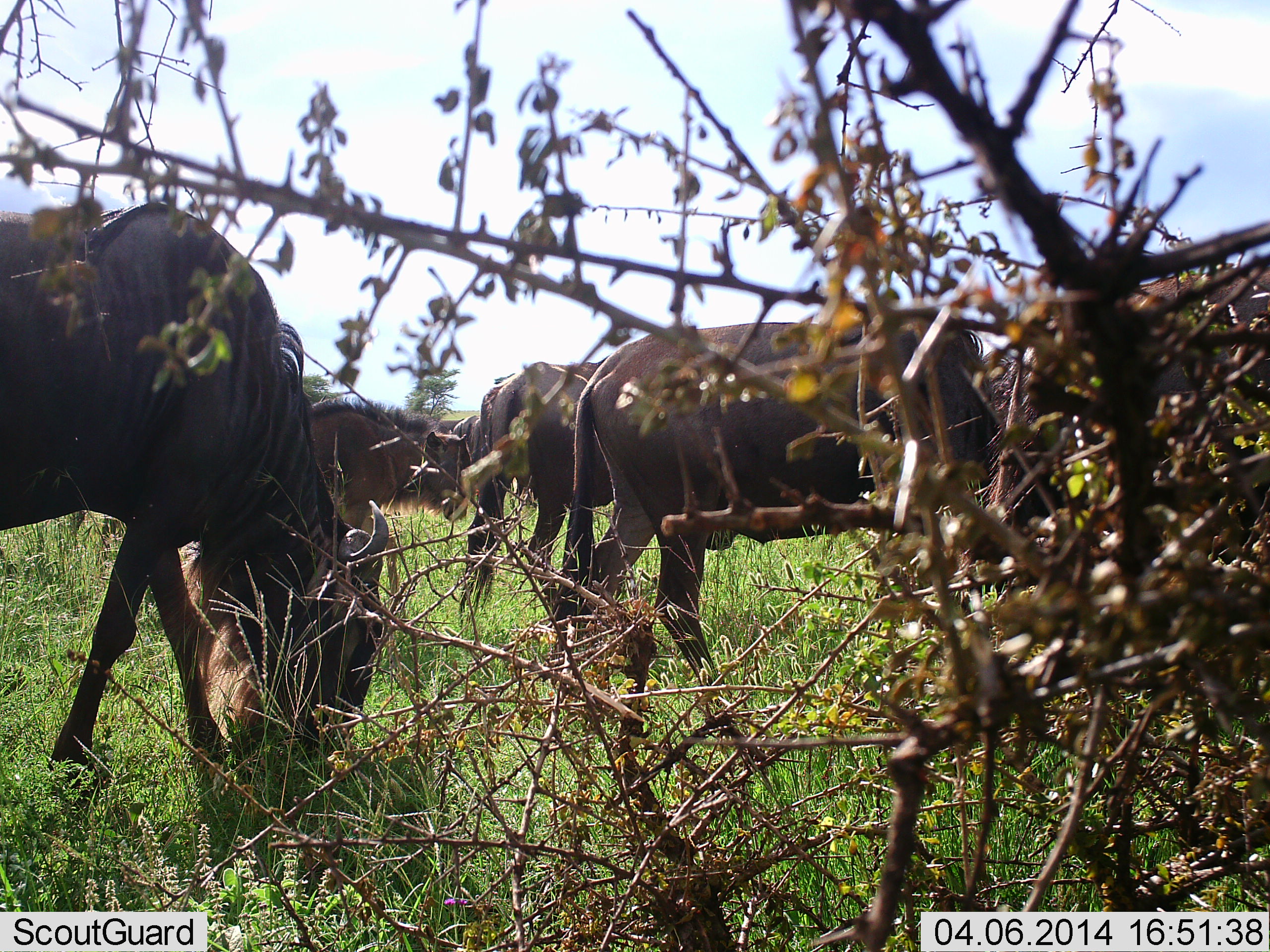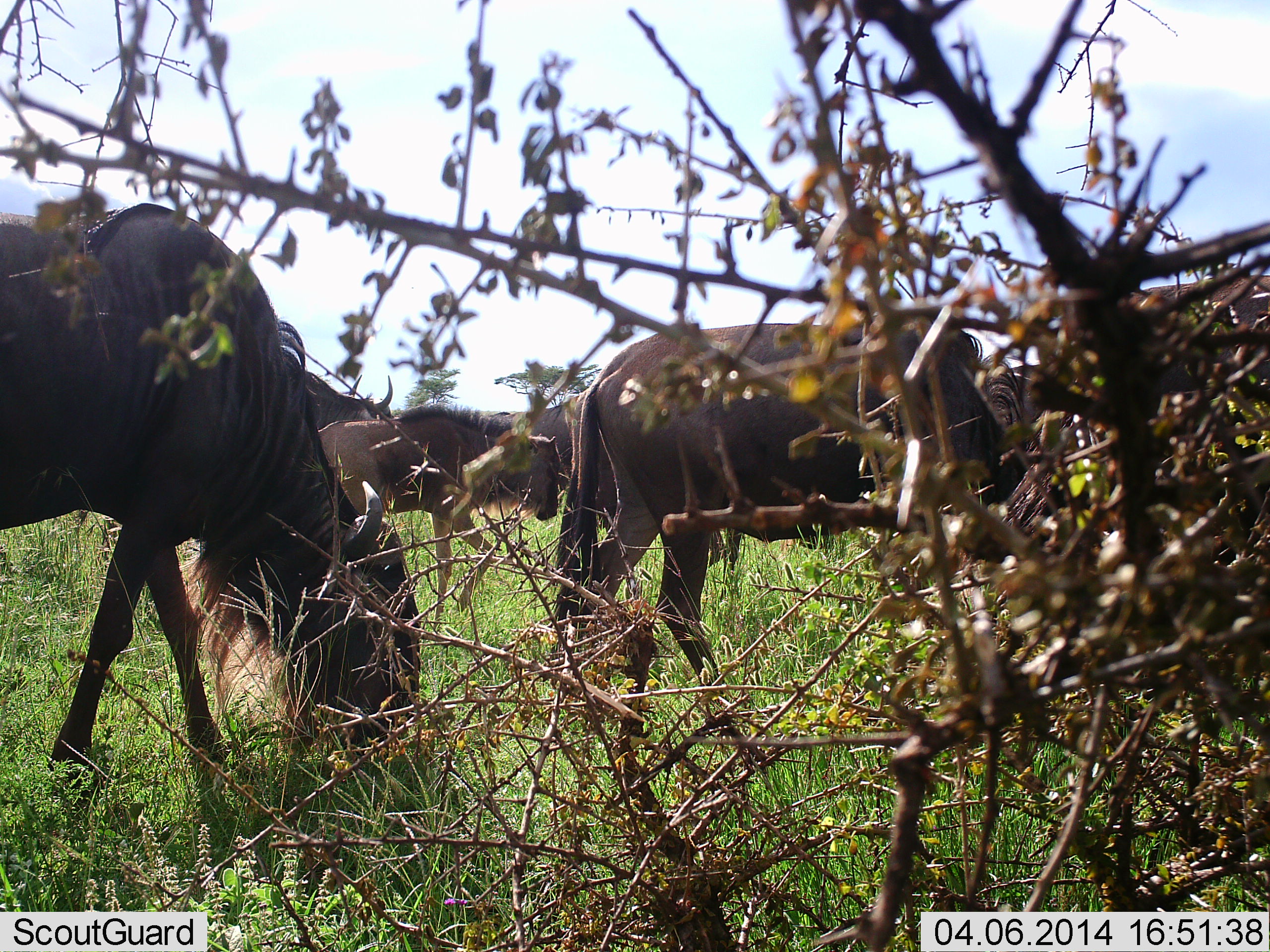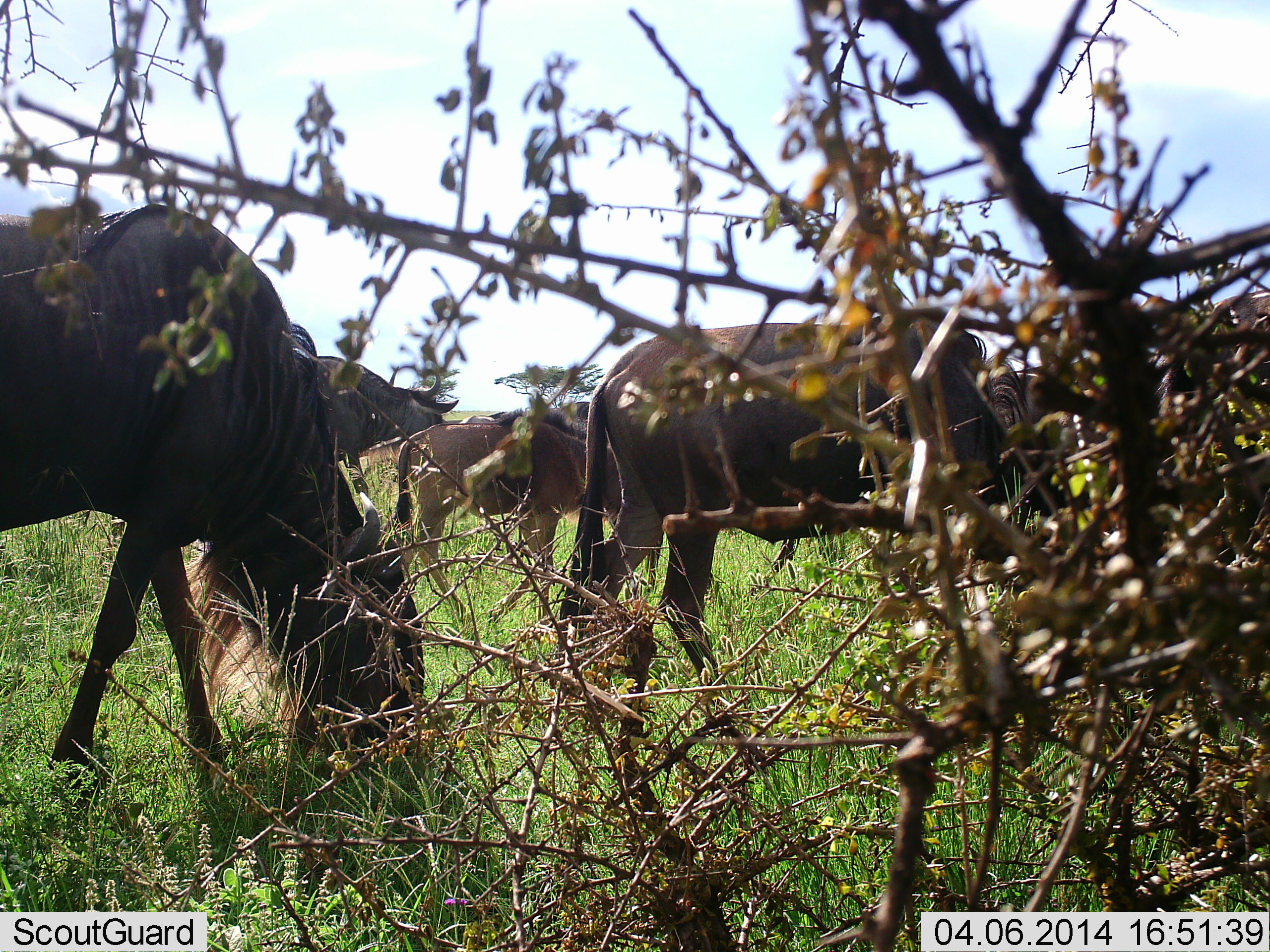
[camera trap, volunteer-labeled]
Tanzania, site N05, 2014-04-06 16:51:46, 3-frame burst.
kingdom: Animalia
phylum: Chordata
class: Mammalia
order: Artiodactyla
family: Bovidae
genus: Connochaetes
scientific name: Connochaetes taurinus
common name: blue wildebeest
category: wildebeest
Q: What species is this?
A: Wildebeest (blue wildebeest) (Connochaetes taurinus).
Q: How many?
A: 6.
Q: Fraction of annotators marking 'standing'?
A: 10%.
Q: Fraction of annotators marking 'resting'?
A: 0%.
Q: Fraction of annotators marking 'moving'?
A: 90%.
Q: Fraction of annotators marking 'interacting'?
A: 0%.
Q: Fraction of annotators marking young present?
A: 40%.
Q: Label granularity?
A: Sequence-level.